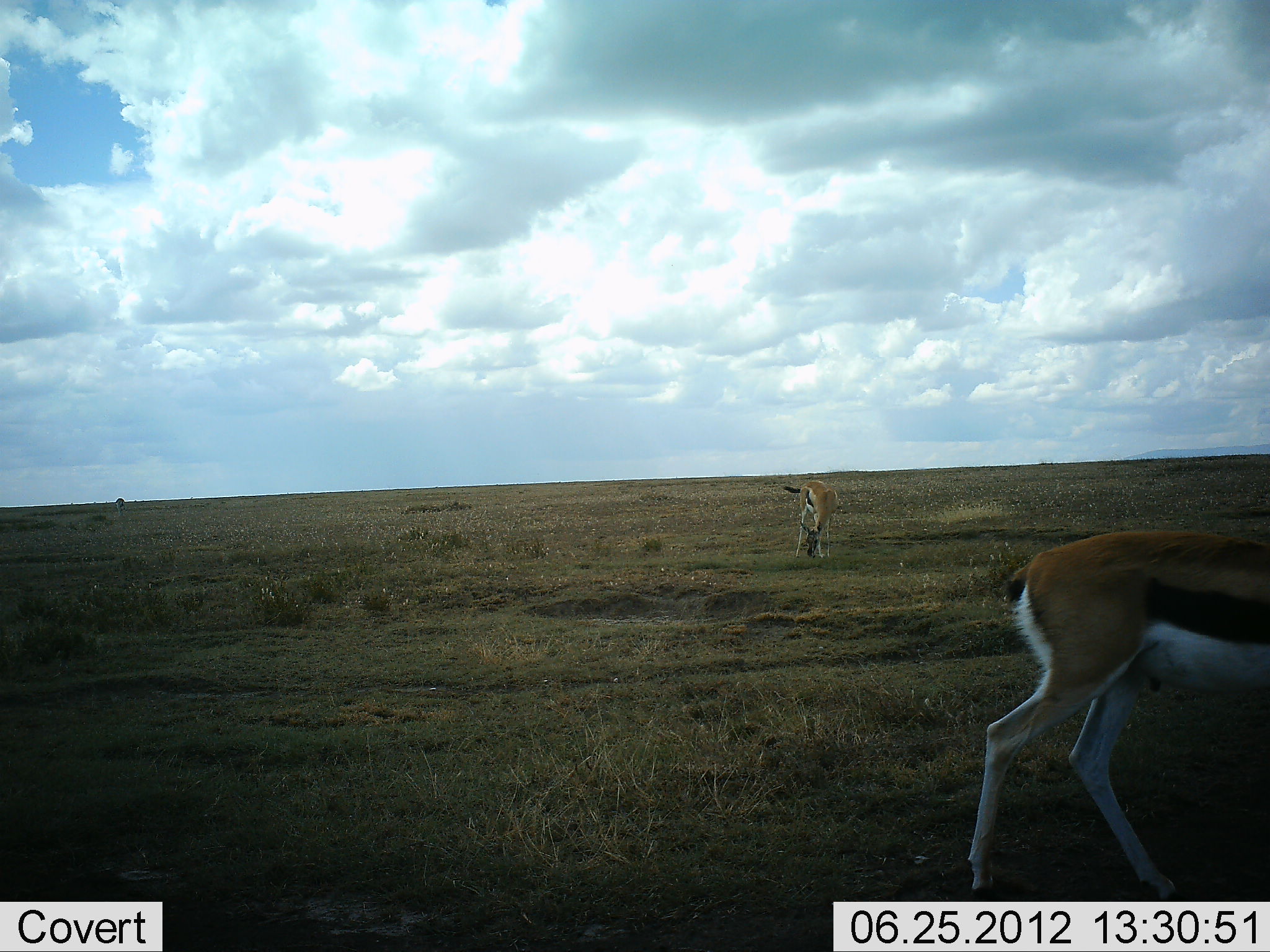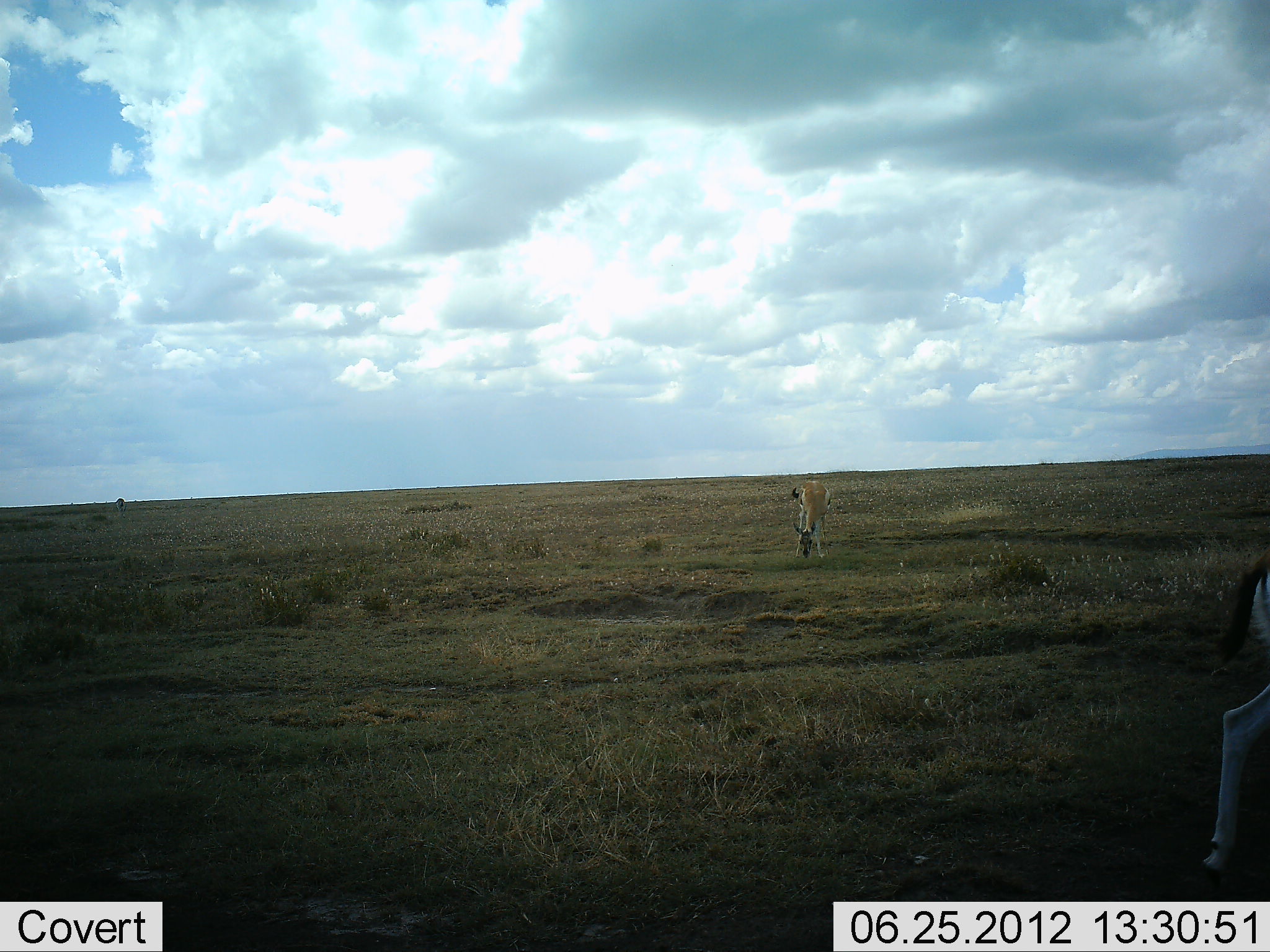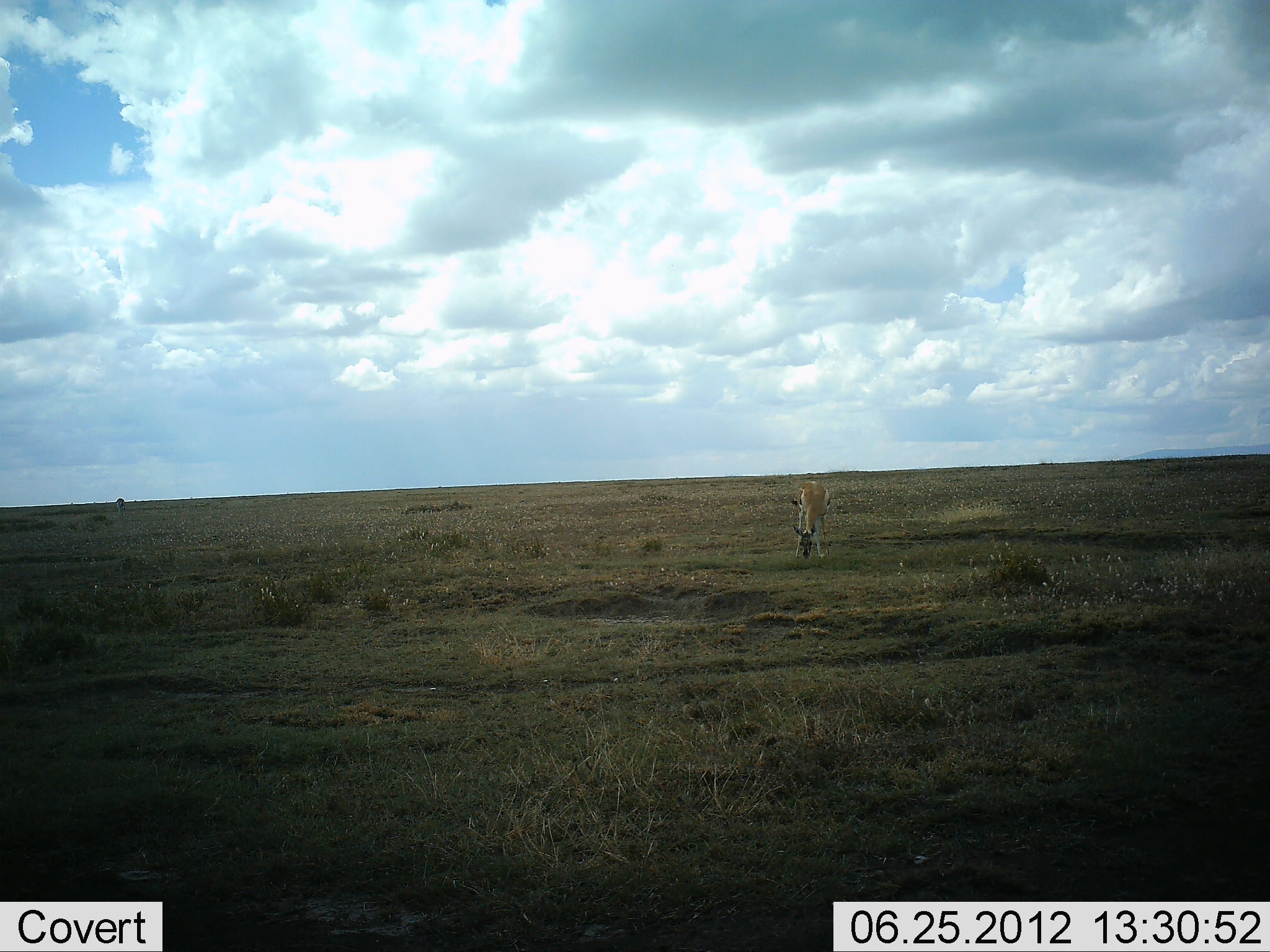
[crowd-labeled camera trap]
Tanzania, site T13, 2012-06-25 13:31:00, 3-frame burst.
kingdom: Animalia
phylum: Chordata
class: Mammalia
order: Artiodactyla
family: Bovidae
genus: Eudorcas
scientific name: Eudorcas thomsonii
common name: thomson's gazelle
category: gazellethomsons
Gazellethomsons (thomson's gazelle) (Eudorcas thomsonii), count 2. Behavior (volunteer vote fractions): standing 0%, resting 0%, moving 80%, interacting 0%. Young present (vote fraction): 0%. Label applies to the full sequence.